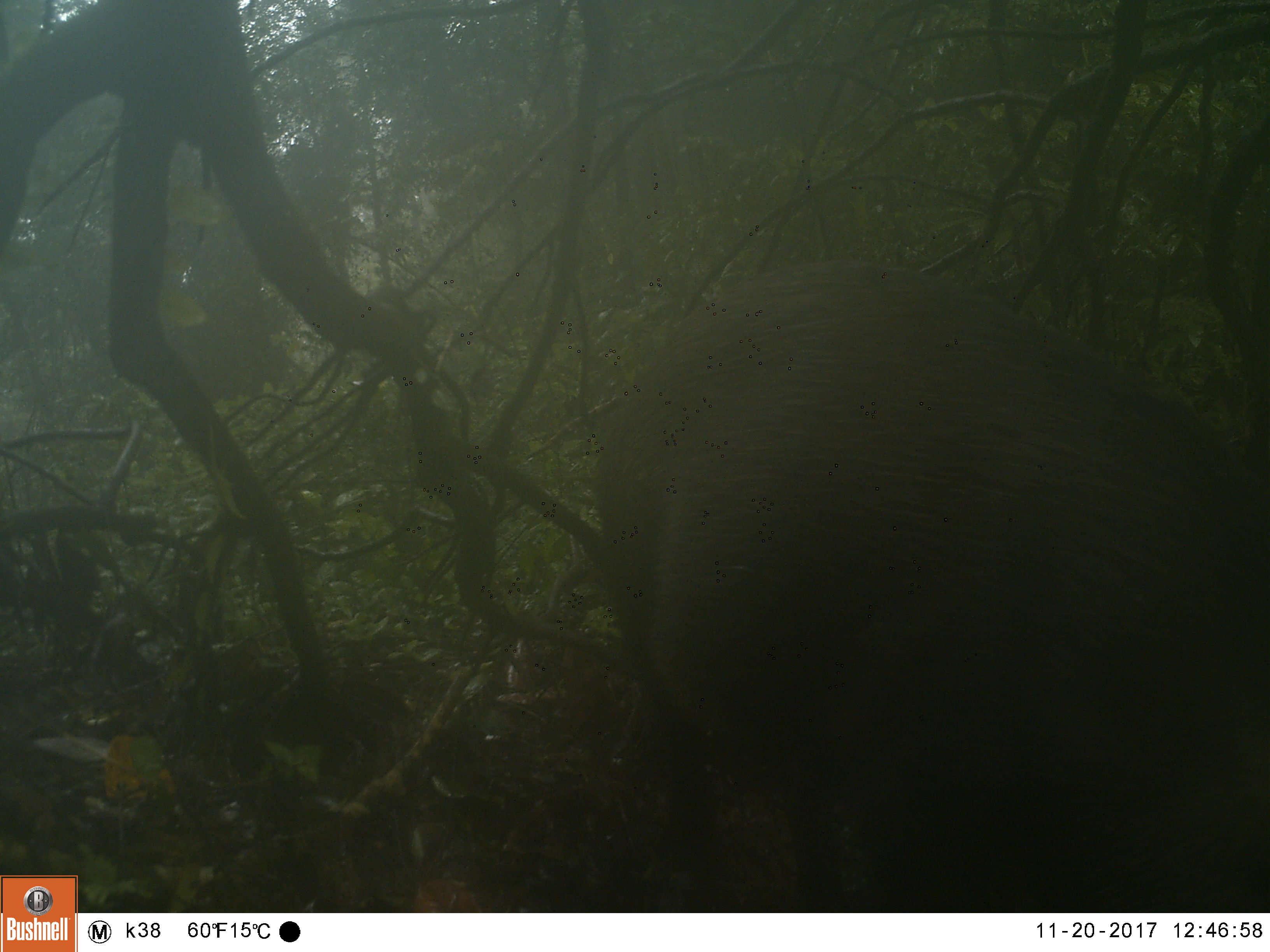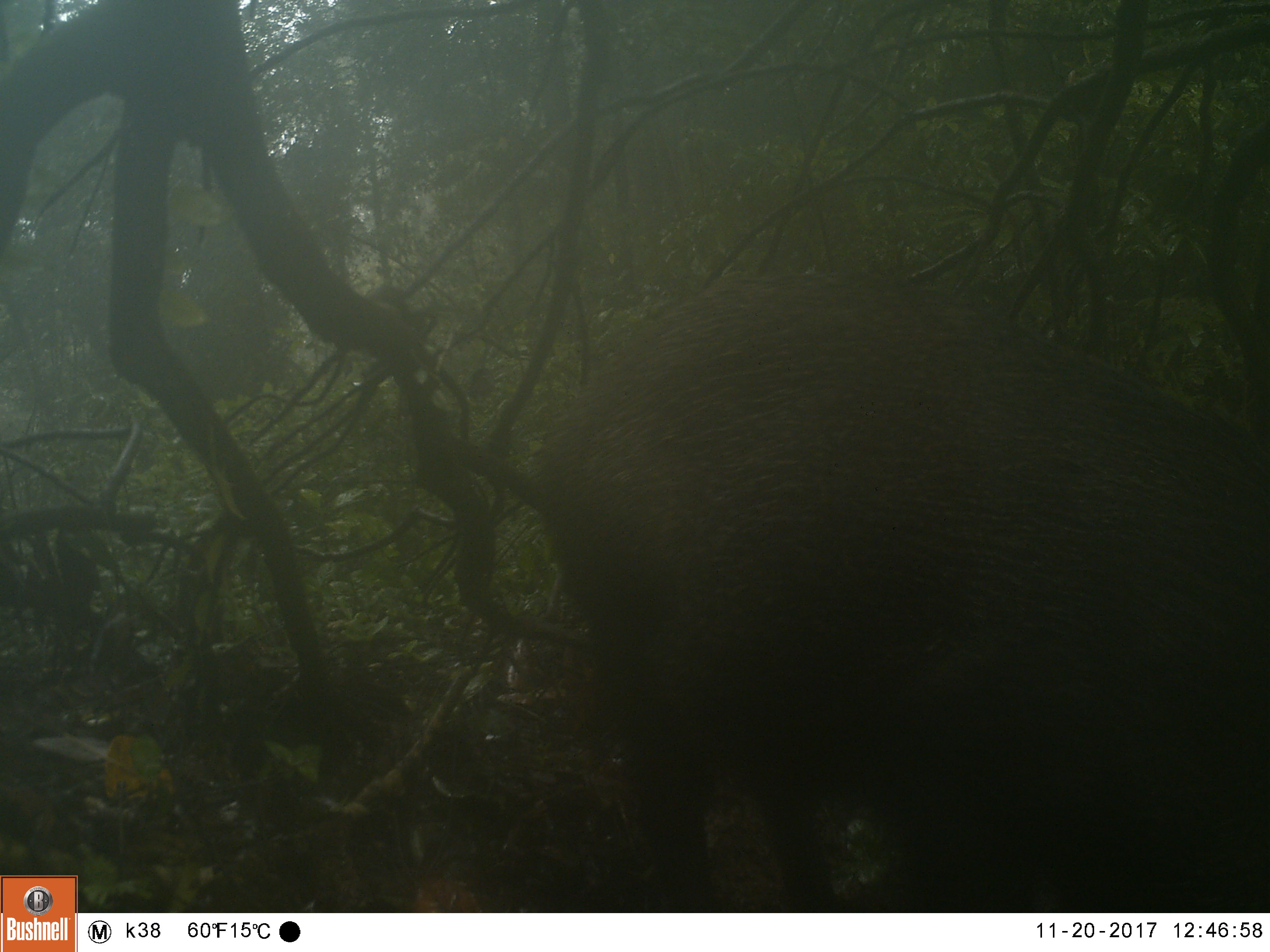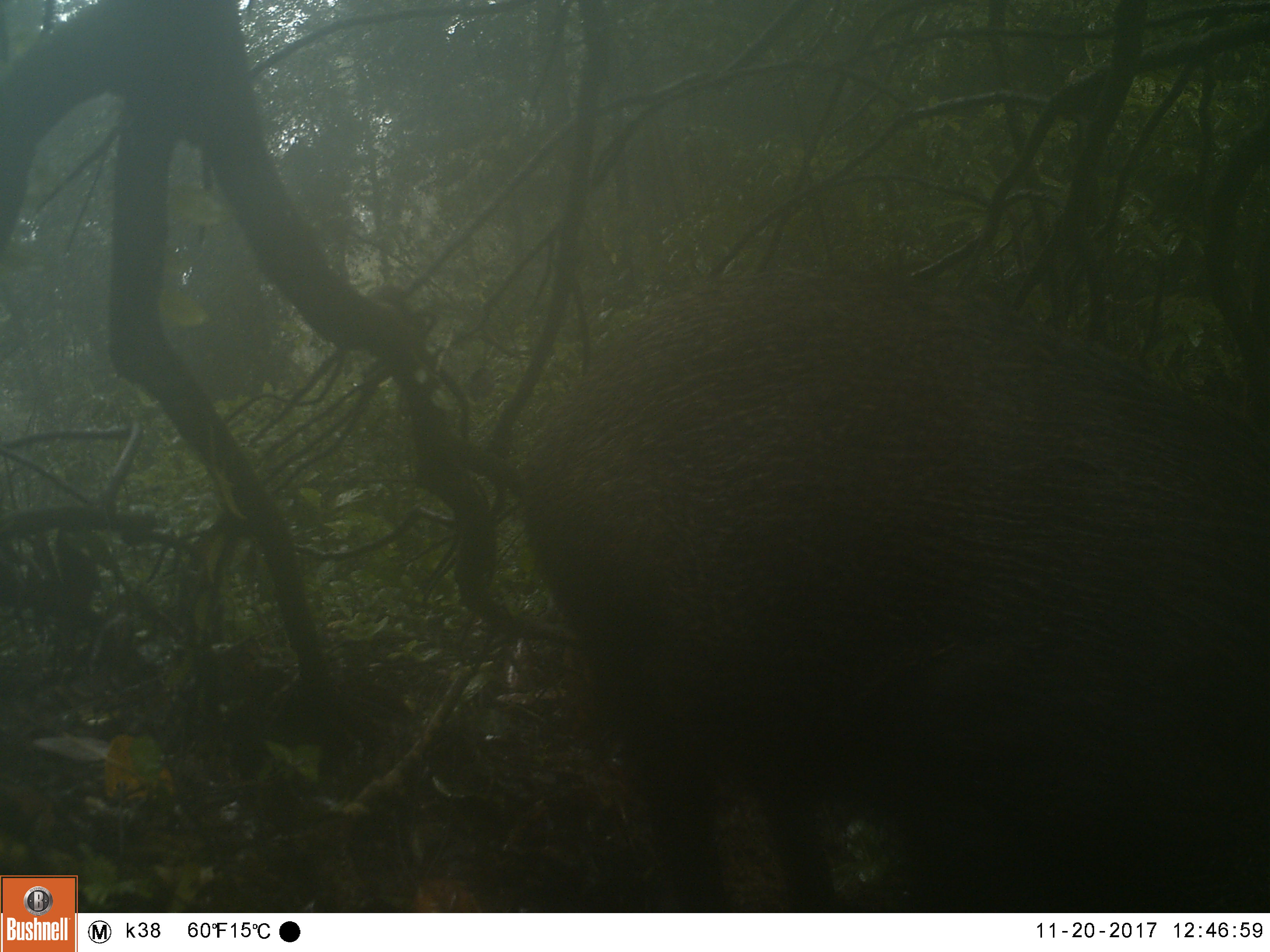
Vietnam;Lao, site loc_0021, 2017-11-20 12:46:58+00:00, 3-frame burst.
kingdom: Animalia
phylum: Chordata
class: Mammalia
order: Artiodactyla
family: Suidae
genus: Sus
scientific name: Sus scrofa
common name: eurasian wild pig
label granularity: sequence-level